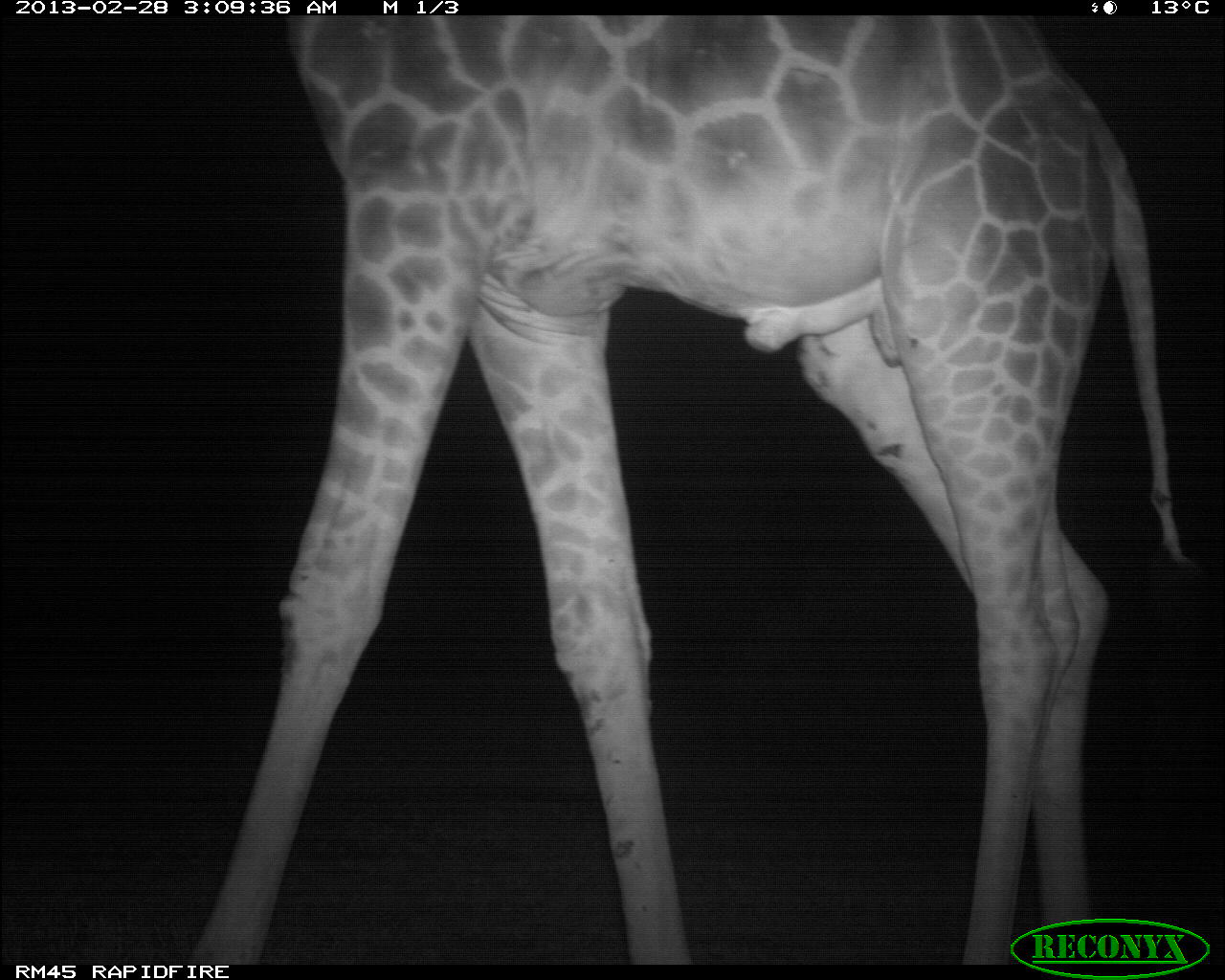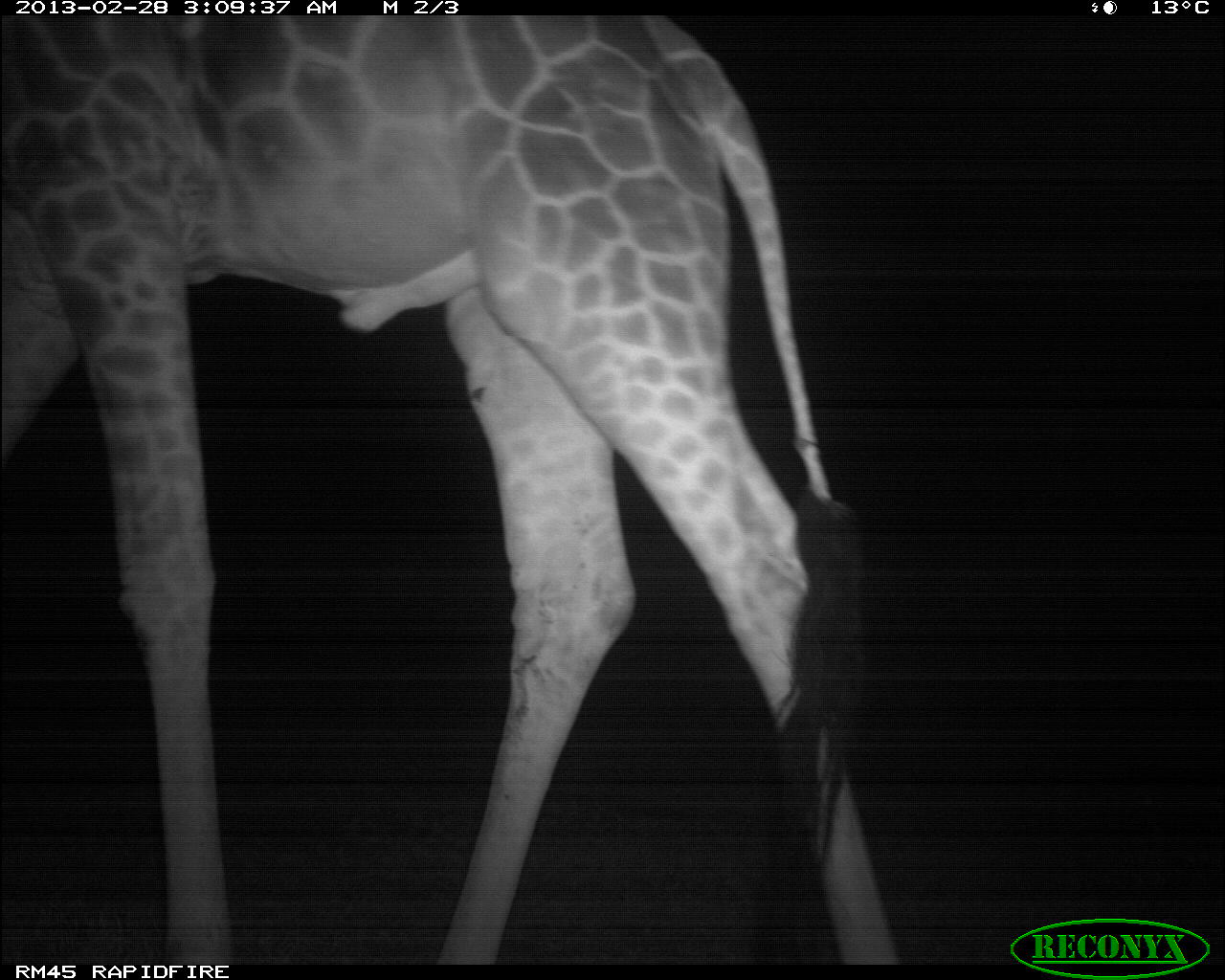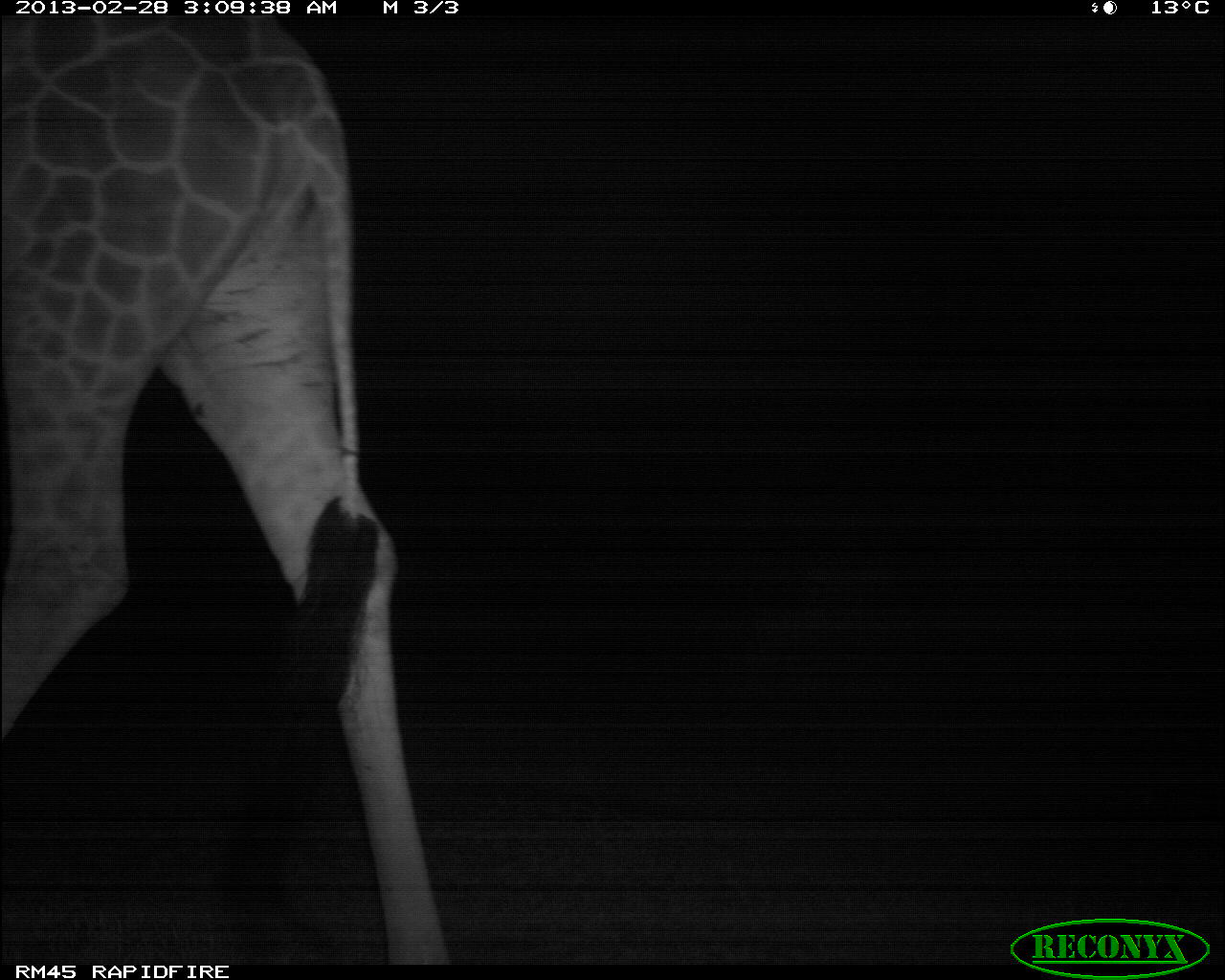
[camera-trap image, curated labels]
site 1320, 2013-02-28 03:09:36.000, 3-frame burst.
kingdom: Animalia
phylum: Chordata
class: Mammalia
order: Artiodactyla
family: Giraffidae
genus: Giraffa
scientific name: Giraffa camelopardalis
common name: giraffe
Giraffa camelopardalis (giraffe), count 1.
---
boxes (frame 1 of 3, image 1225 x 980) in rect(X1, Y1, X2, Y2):
giraffa camelopardalis: rect(183, 17, 1191, 965)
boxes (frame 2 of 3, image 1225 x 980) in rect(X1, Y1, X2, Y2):
giraffa camelopardalis: rect(0, 14, 904, 967)